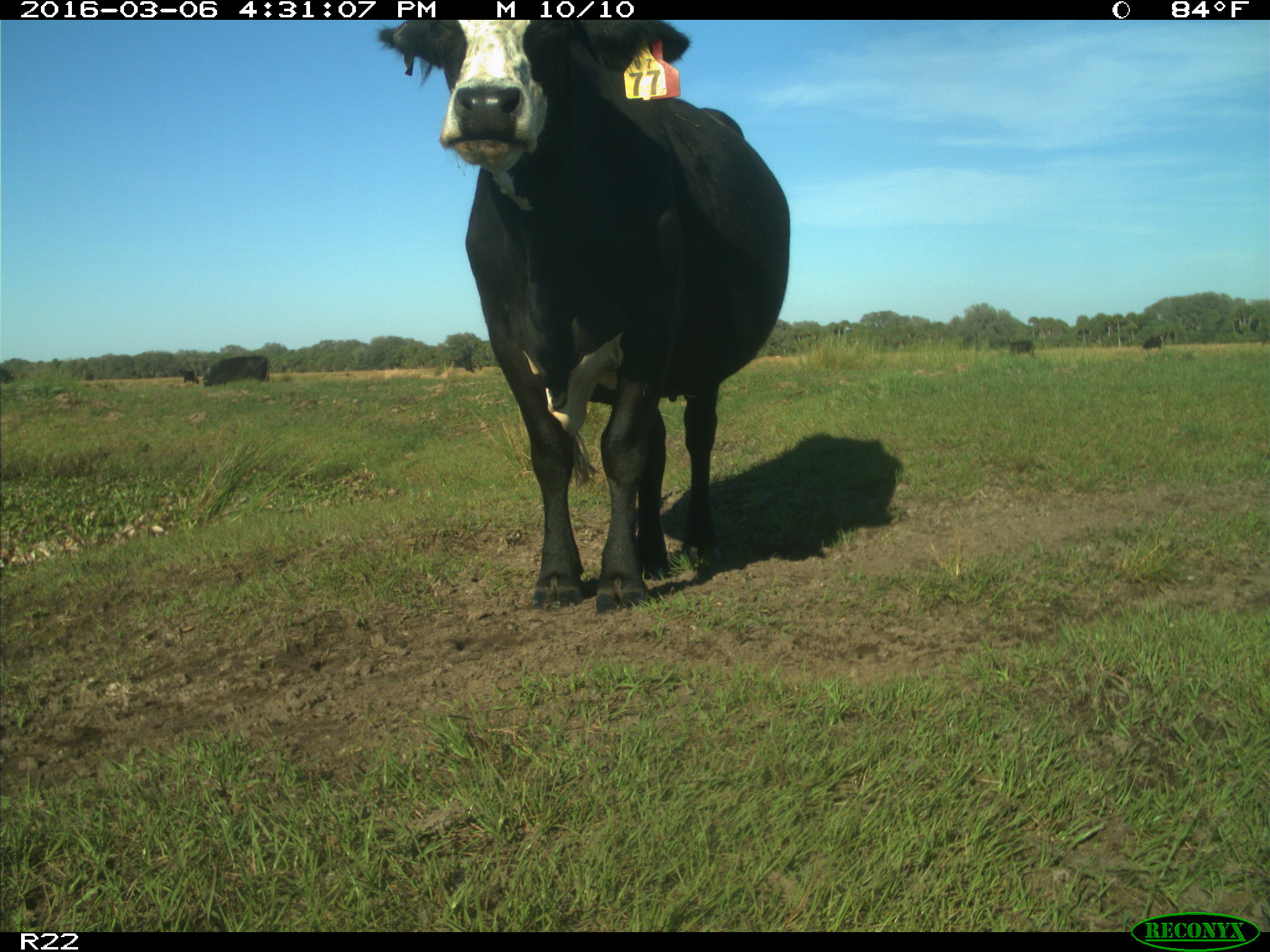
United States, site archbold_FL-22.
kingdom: Animalia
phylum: Chordata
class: Mammalia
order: Artiodactyla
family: Bovidae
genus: Bos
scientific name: Bos taurus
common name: domestic cow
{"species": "Bos taurus (domestic cow)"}